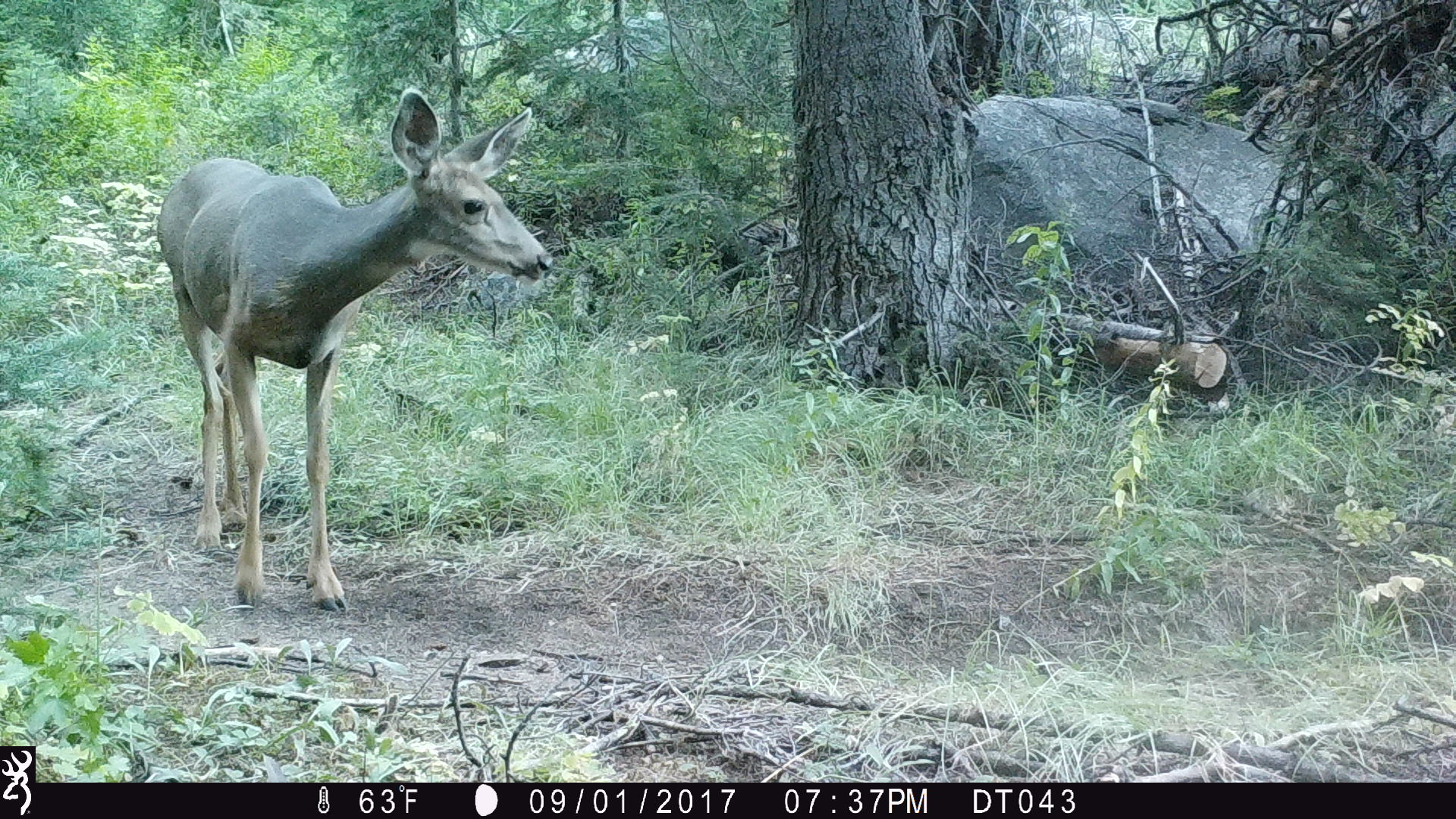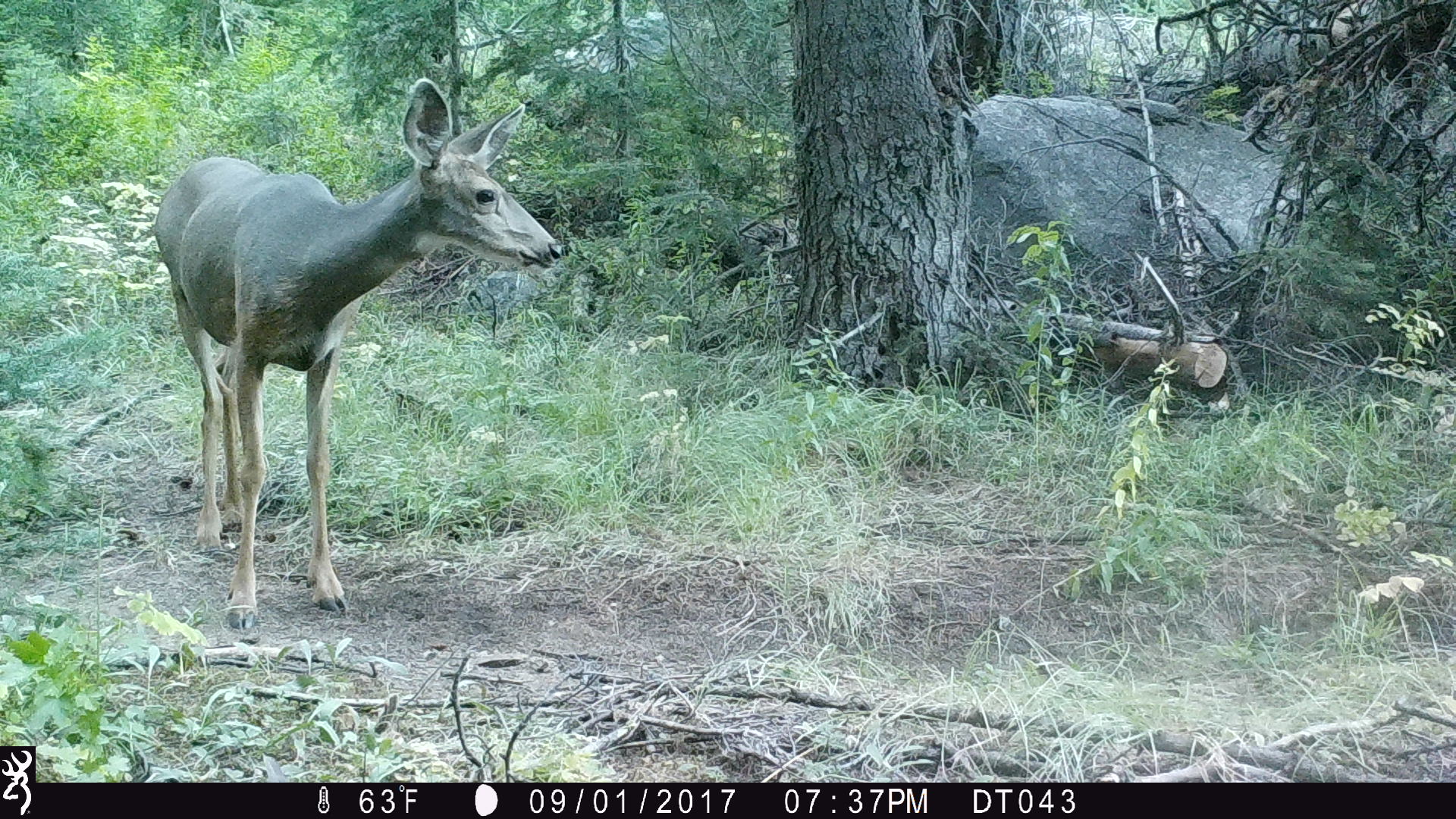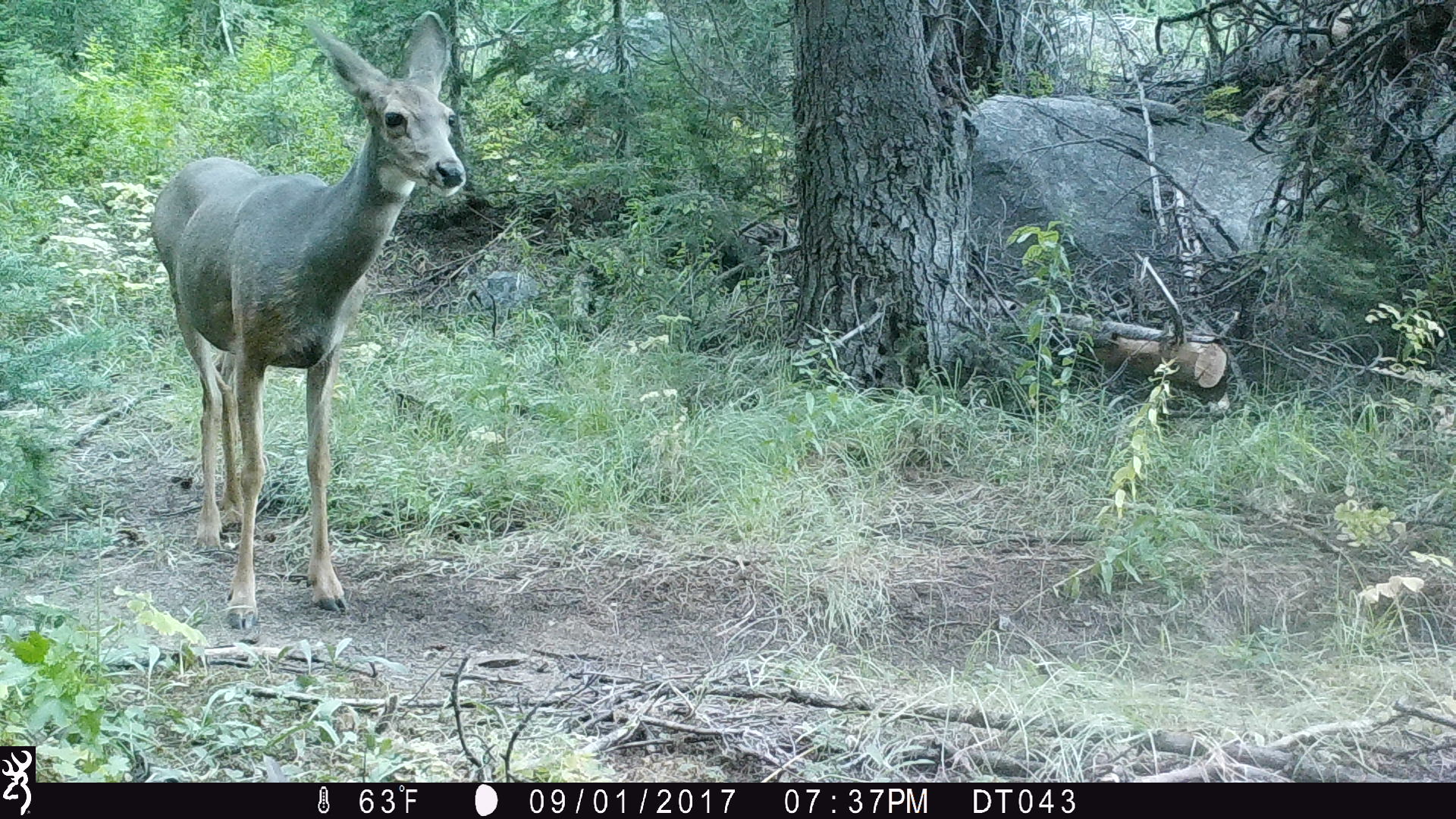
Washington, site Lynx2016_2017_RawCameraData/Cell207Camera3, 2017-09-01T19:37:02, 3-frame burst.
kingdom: Animalia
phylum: Chordata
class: Mammalia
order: Artiodactyla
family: Cervidae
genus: Odocoileus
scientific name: Odocoileus hemionus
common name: mule deer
Odocoileus hemionus (mule deer). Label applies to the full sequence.